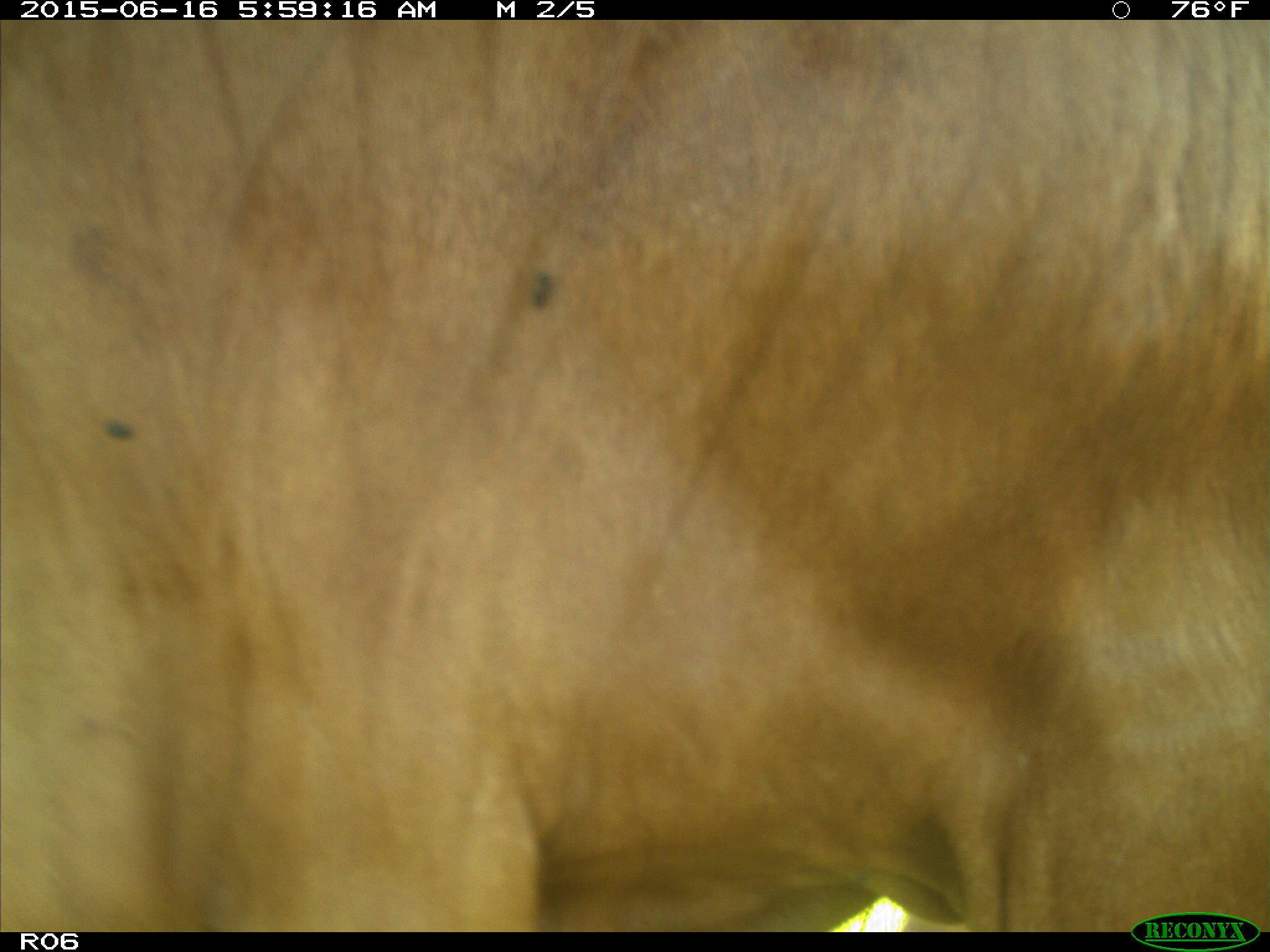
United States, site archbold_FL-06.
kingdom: Animalia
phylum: Chordata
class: Mammalia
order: Artiodactyla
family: Bovidae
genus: Bos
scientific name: Bos taurus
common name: domestic cow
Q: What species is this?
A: Bos taurus (domestic cow).